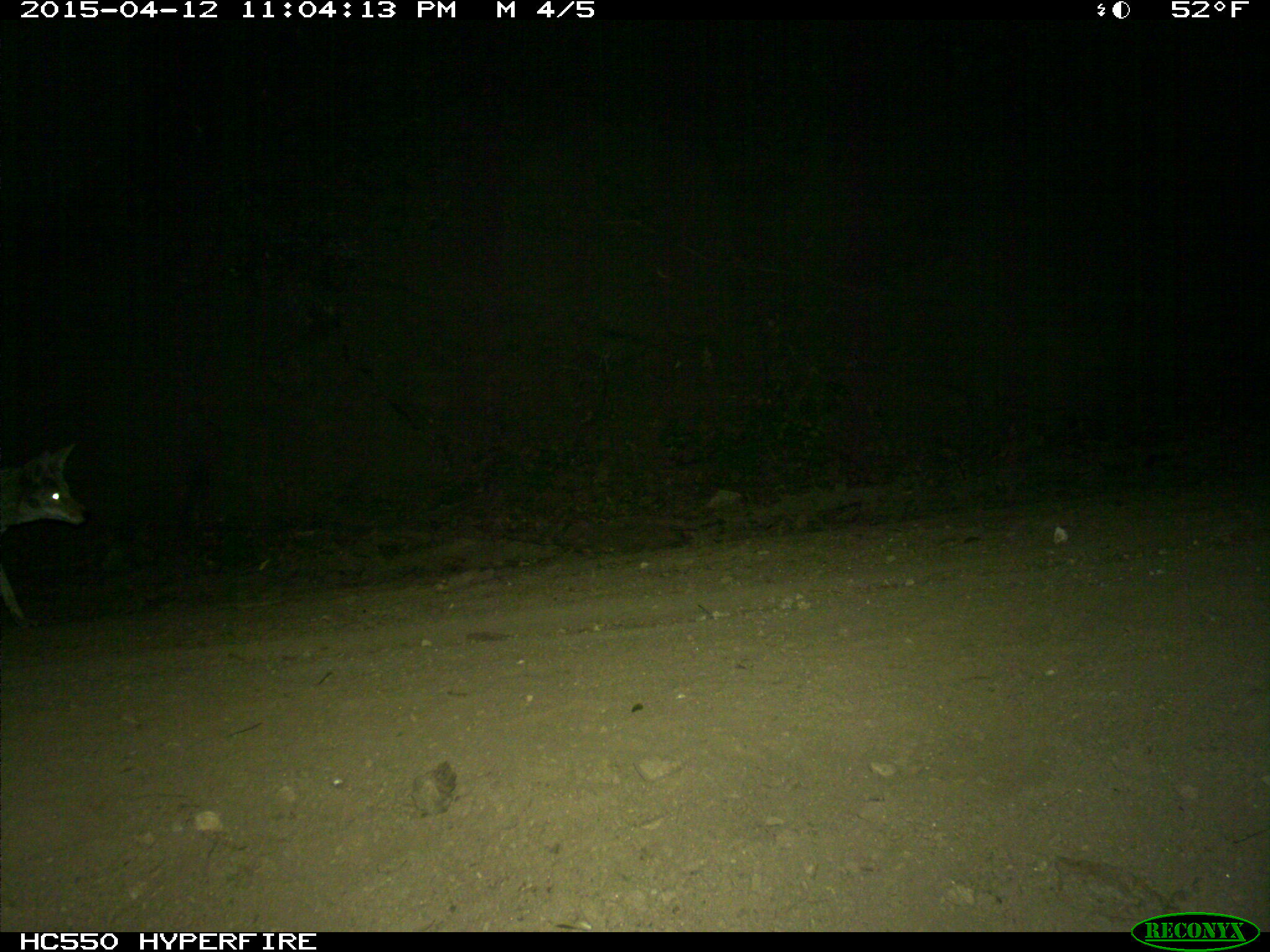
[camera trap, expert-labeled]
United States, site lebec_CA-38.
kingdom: Animalia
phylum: Chordata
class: Mammalia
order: Carnivora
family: Canidae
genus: Canis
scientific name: Canis latrans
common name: coyote